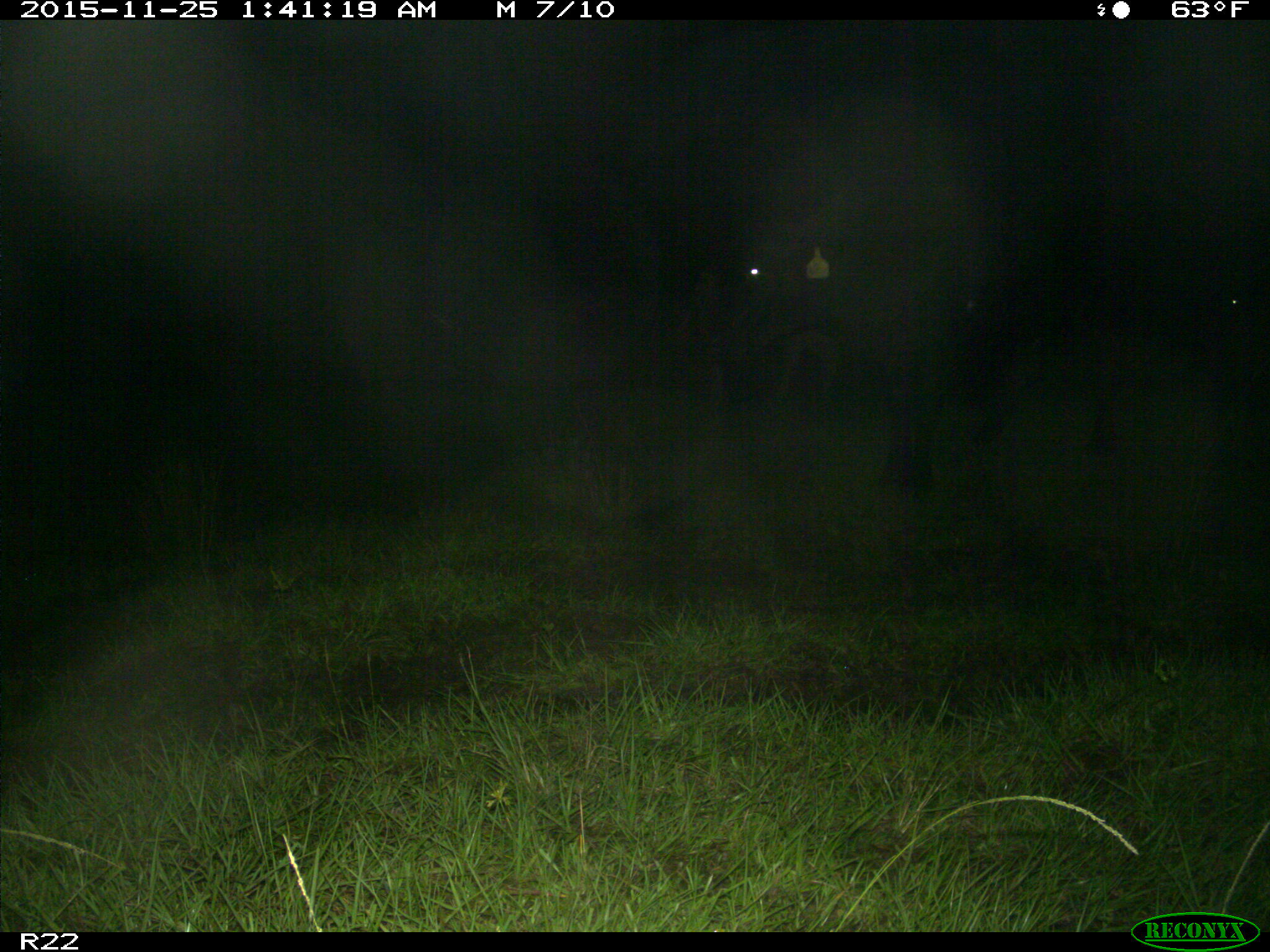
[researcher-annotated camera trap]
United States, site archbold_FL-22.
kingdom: Animalia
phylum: Chordata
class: Mammalia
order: Artiodactyla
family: Bovidae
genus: Bos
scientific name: Bos taurus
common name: domestic cow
Bos taurus (domestic cow).